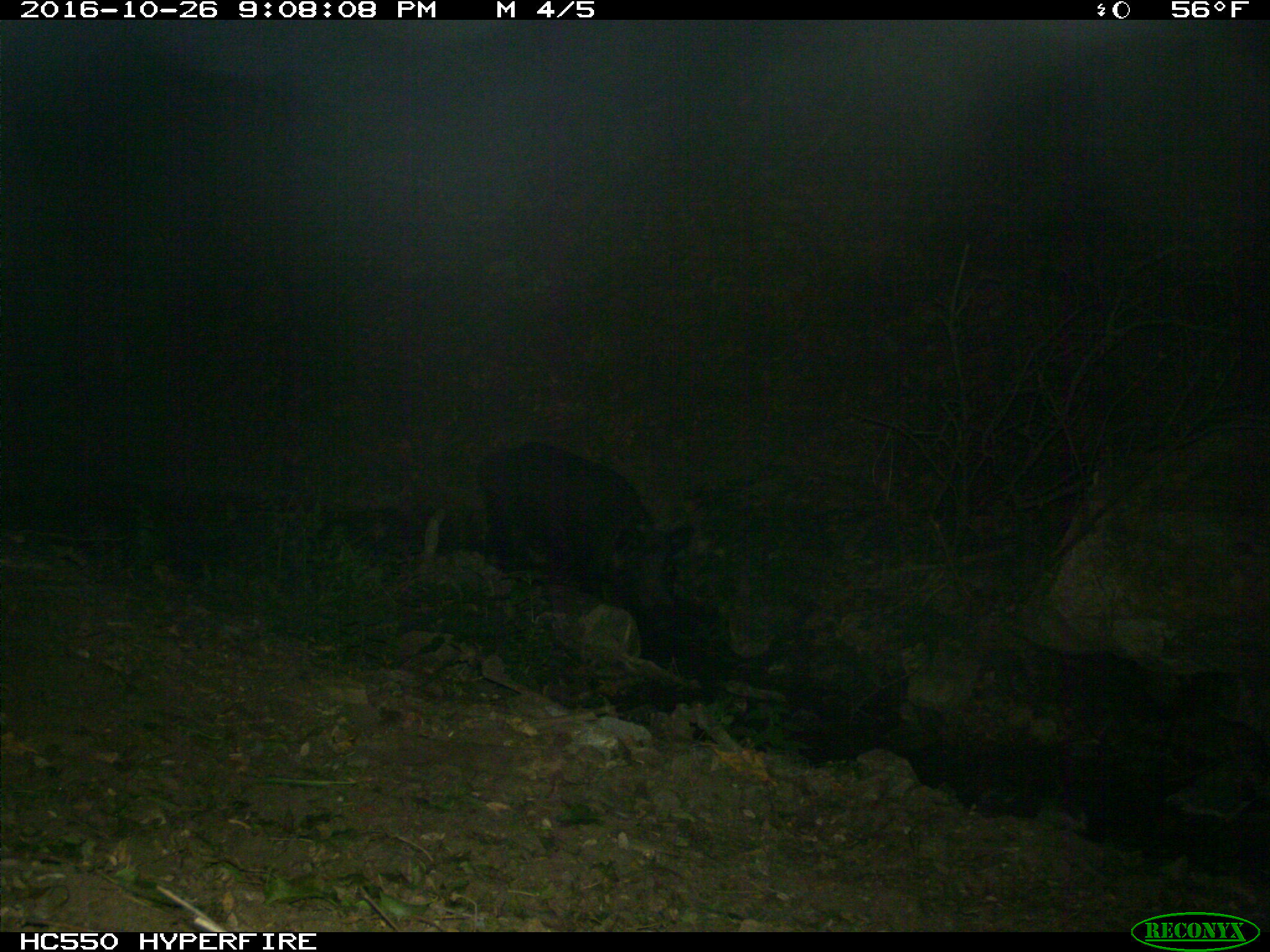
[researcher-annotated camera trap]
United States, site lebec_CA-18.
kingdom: Animalia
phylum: Chordata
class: Mammalia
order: Artiodactyla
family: Suidae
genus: Sus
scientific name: Sus scrofa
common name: wild boar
Sus scrofa (wild boar).